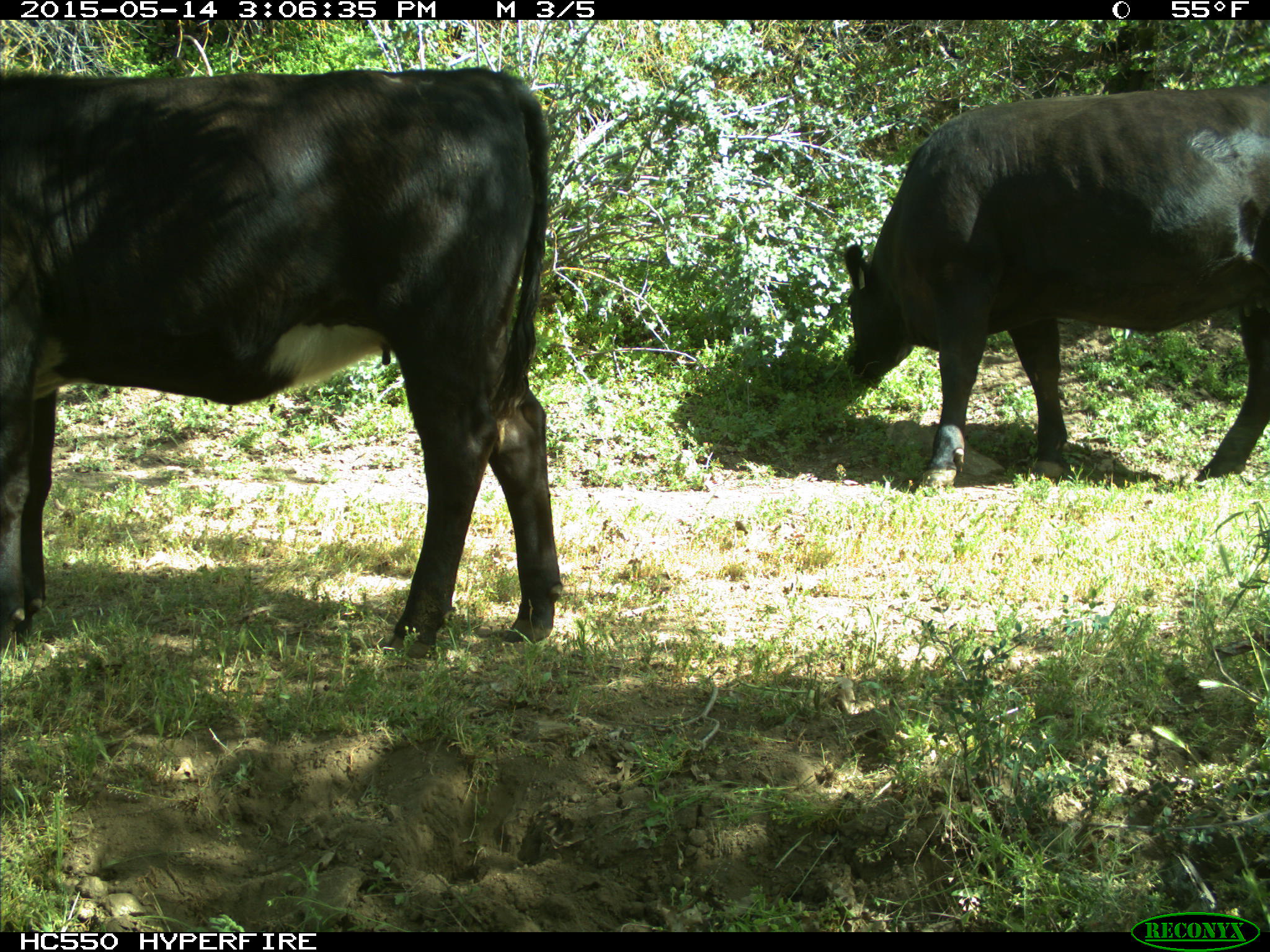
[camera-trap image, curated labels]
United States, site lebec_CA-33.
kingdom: Animalia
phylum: Chordata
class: Mammalia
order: Artiodactyla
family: Bovidae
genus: Bos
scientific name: Bos taurus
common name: domestic cow